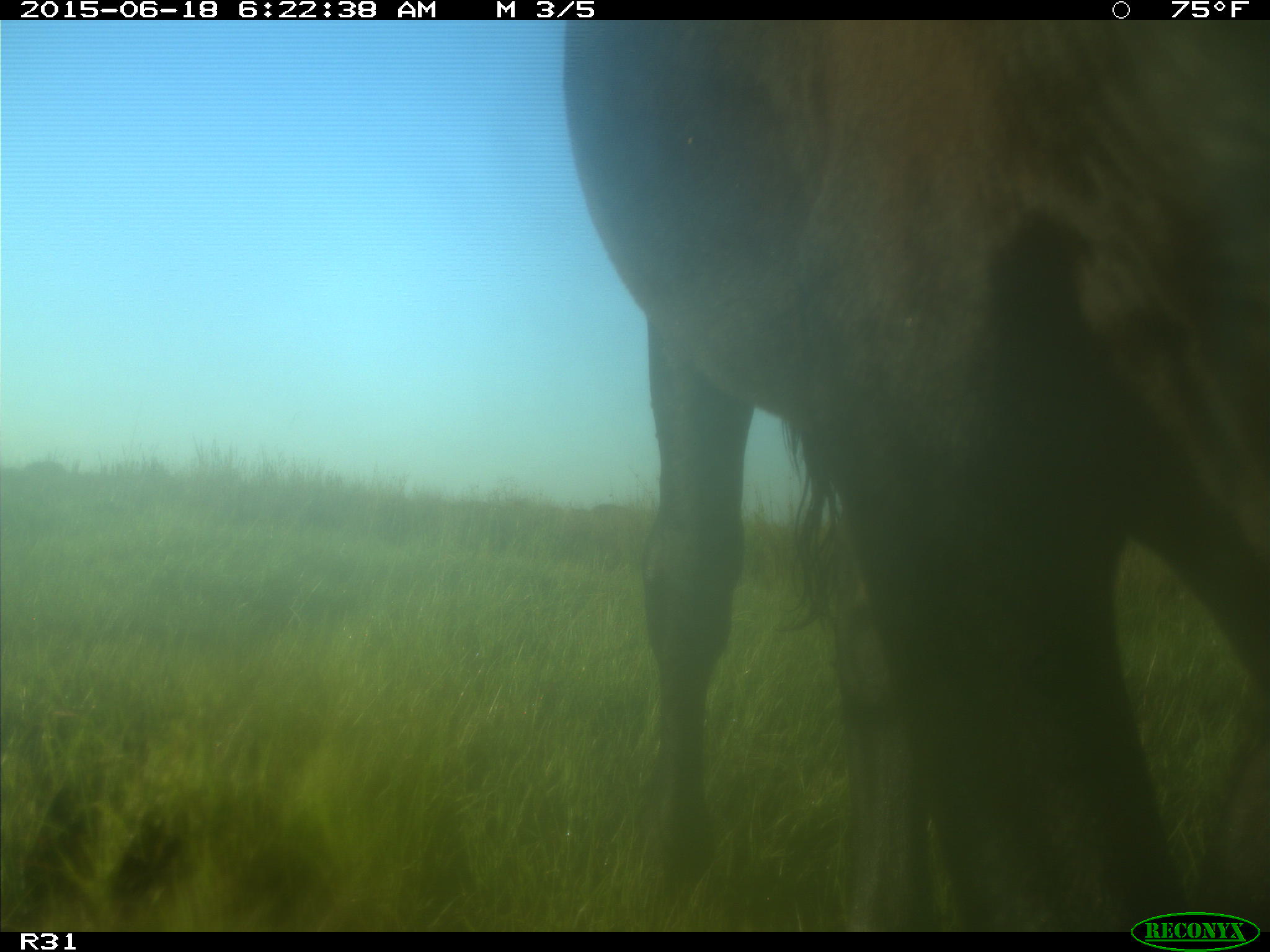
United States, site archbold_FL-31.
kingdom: Animalia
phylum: Chordata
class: Mammalia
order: Artiodactyla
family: Bovidae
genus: Bos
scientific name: Bos taurus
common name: domestic cow